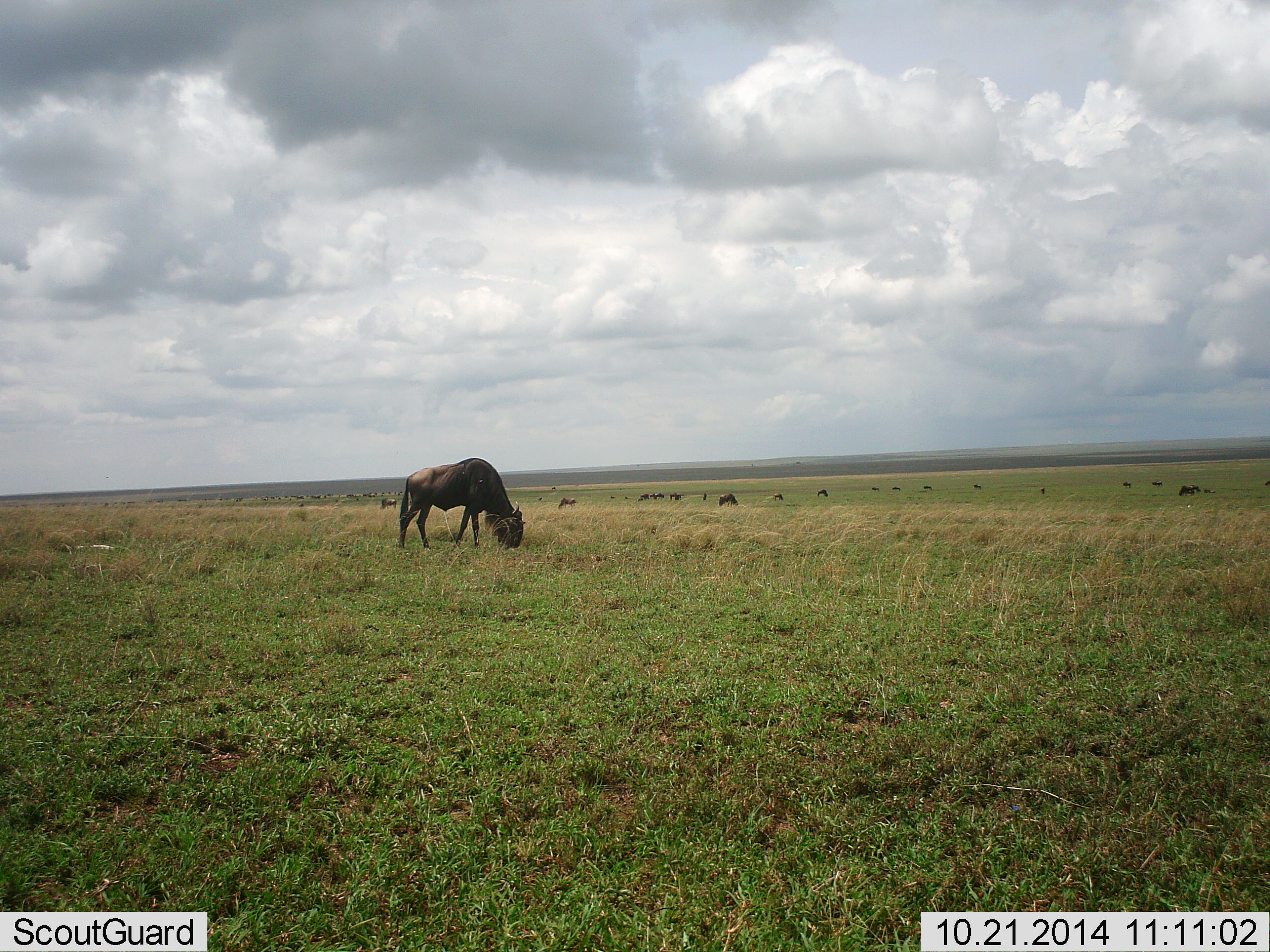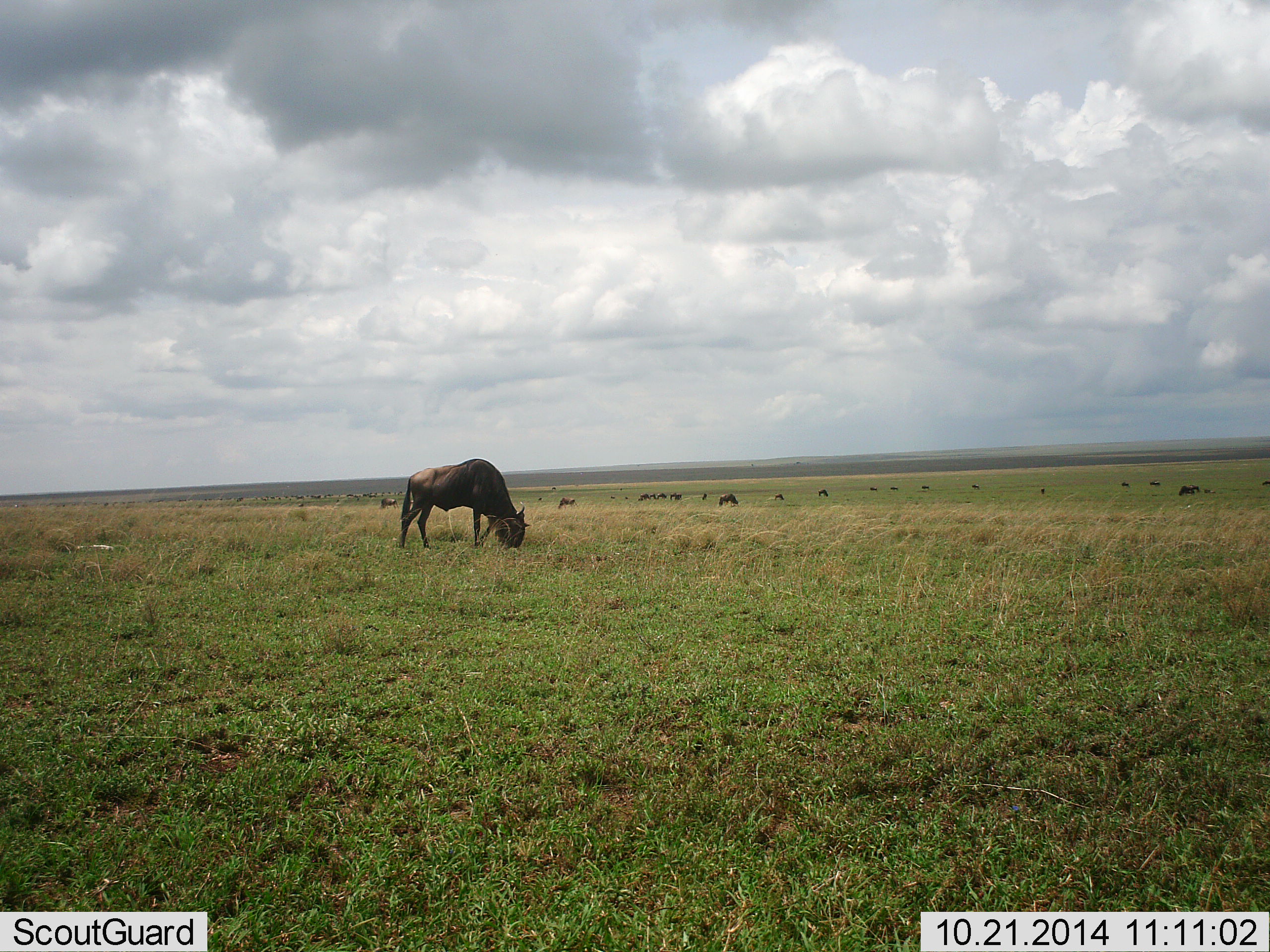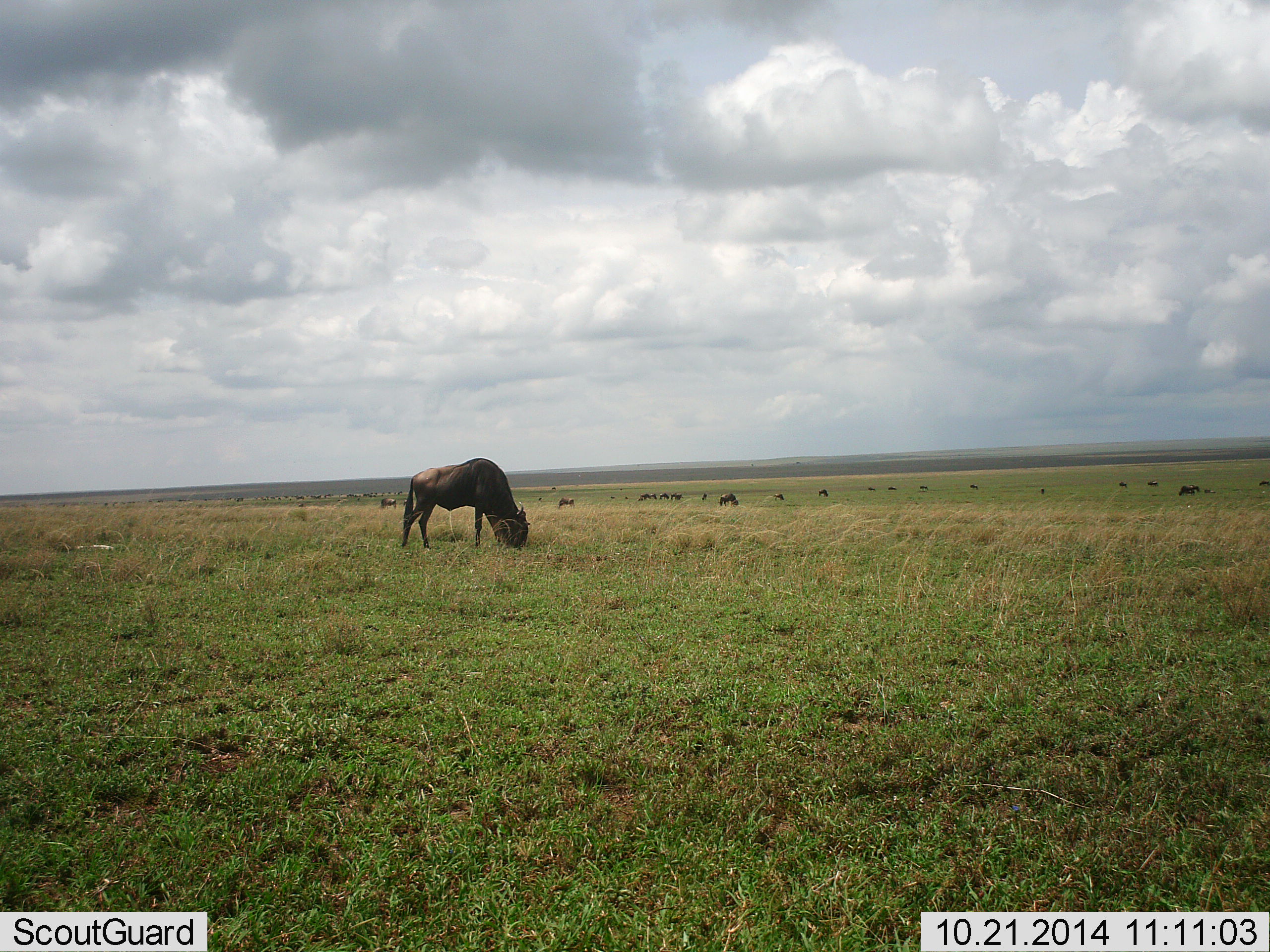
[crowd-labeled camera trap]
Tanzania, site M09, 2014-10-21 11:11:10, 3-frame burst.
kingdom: Animalia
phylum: Chordata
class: Mammalia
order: Artiodactyla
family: Bovidae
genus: Connochaetes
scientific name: Connochaetes taurinus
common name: blue wildebeest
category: wildebeest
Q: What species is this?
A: Wildebeest (blue wildebeest) (Connochaetes taurinus).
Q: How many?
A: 11-50.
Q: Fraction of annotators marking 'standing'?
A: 10%.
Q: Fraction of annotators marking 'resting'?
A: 0%.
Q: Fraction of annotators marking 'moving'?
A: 10%.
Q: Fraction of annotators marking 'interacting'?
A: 0%.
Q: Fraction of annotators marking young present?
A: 0%.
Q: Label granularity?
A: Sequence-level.